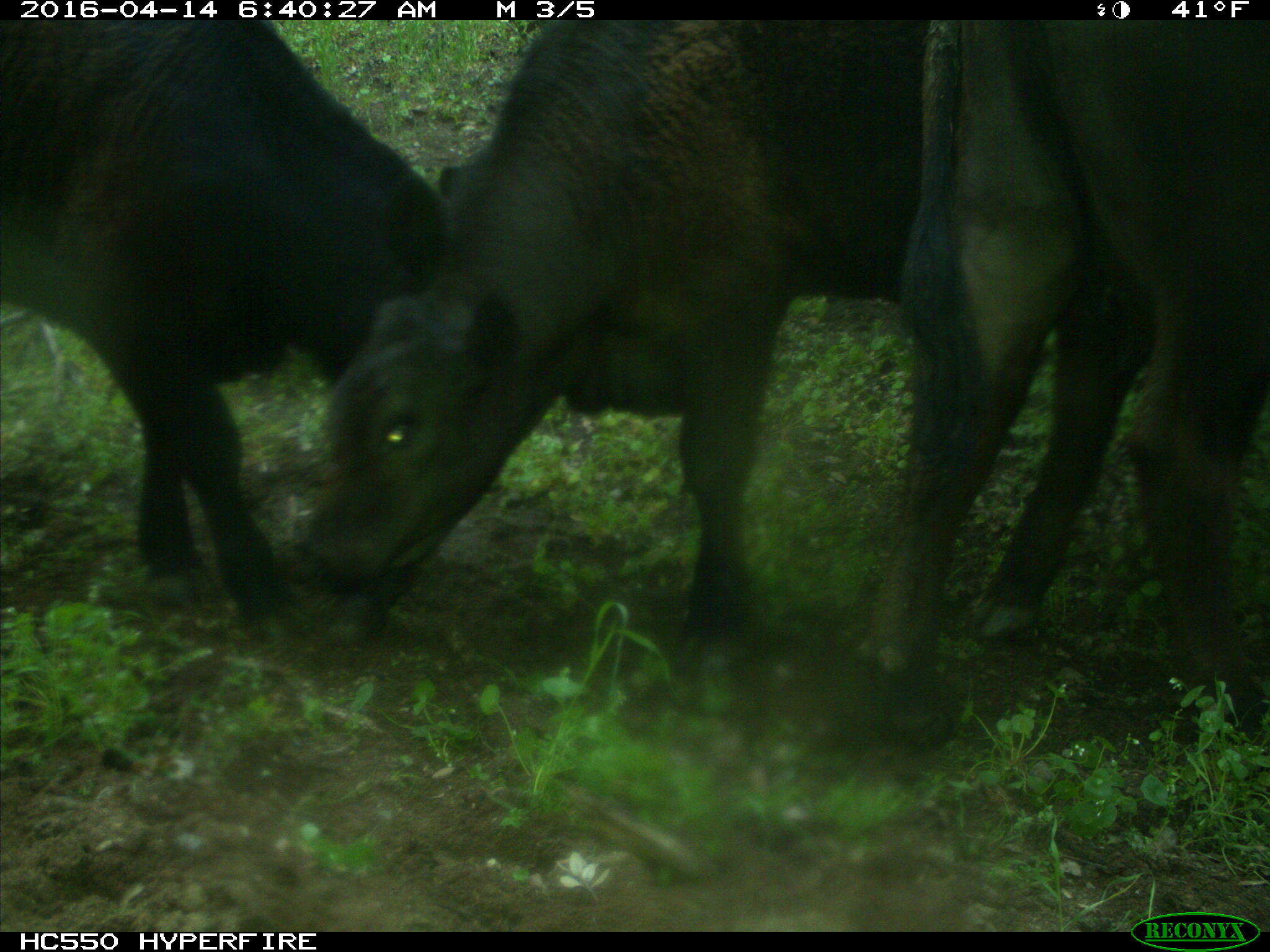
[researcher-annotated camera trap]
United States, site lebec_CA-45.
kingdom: Animalia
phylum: Chordata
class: Mammalia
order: Artiodactyla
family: Bovidae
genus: Bos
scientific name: Bos taurus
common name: domestic cow